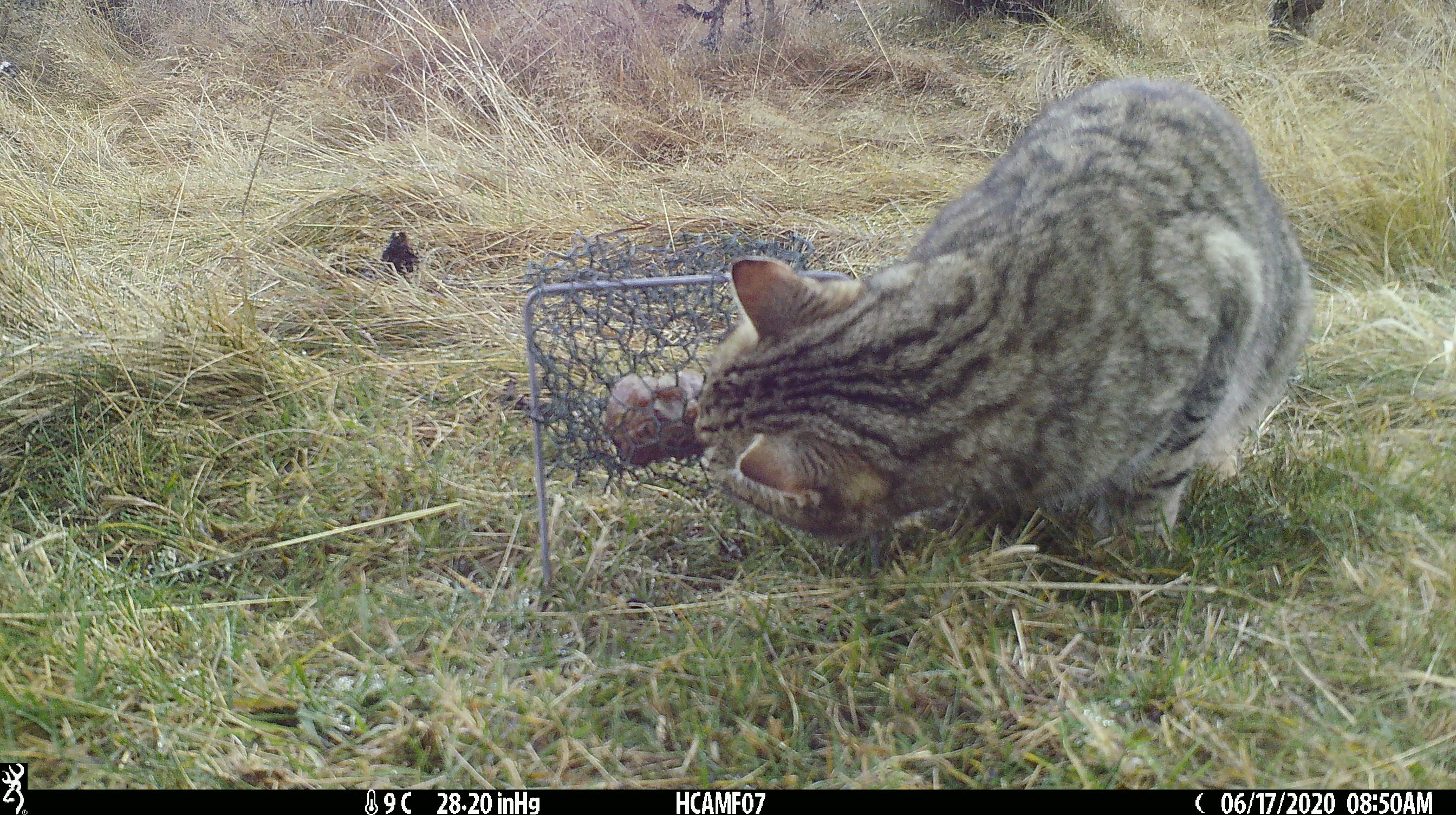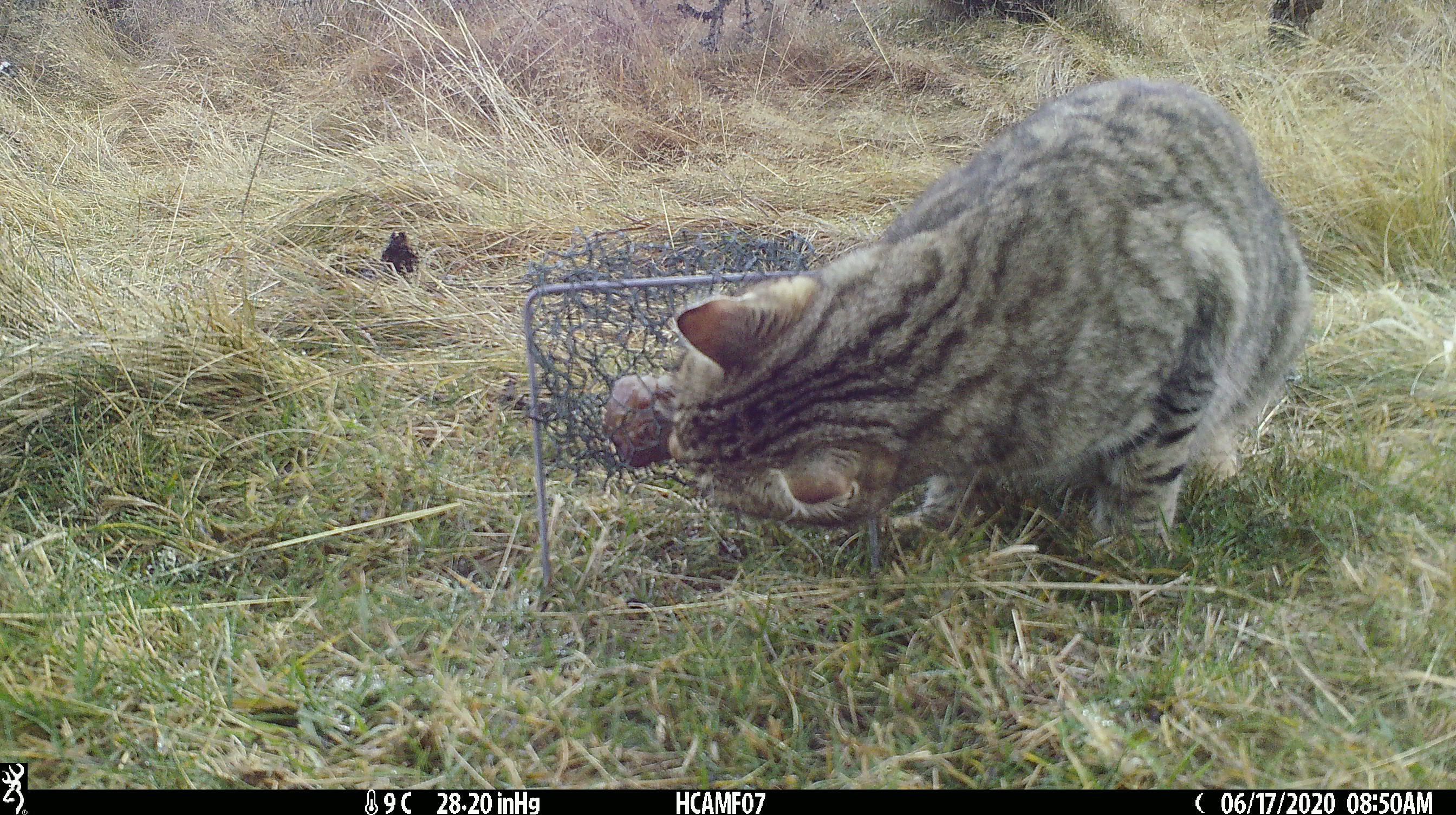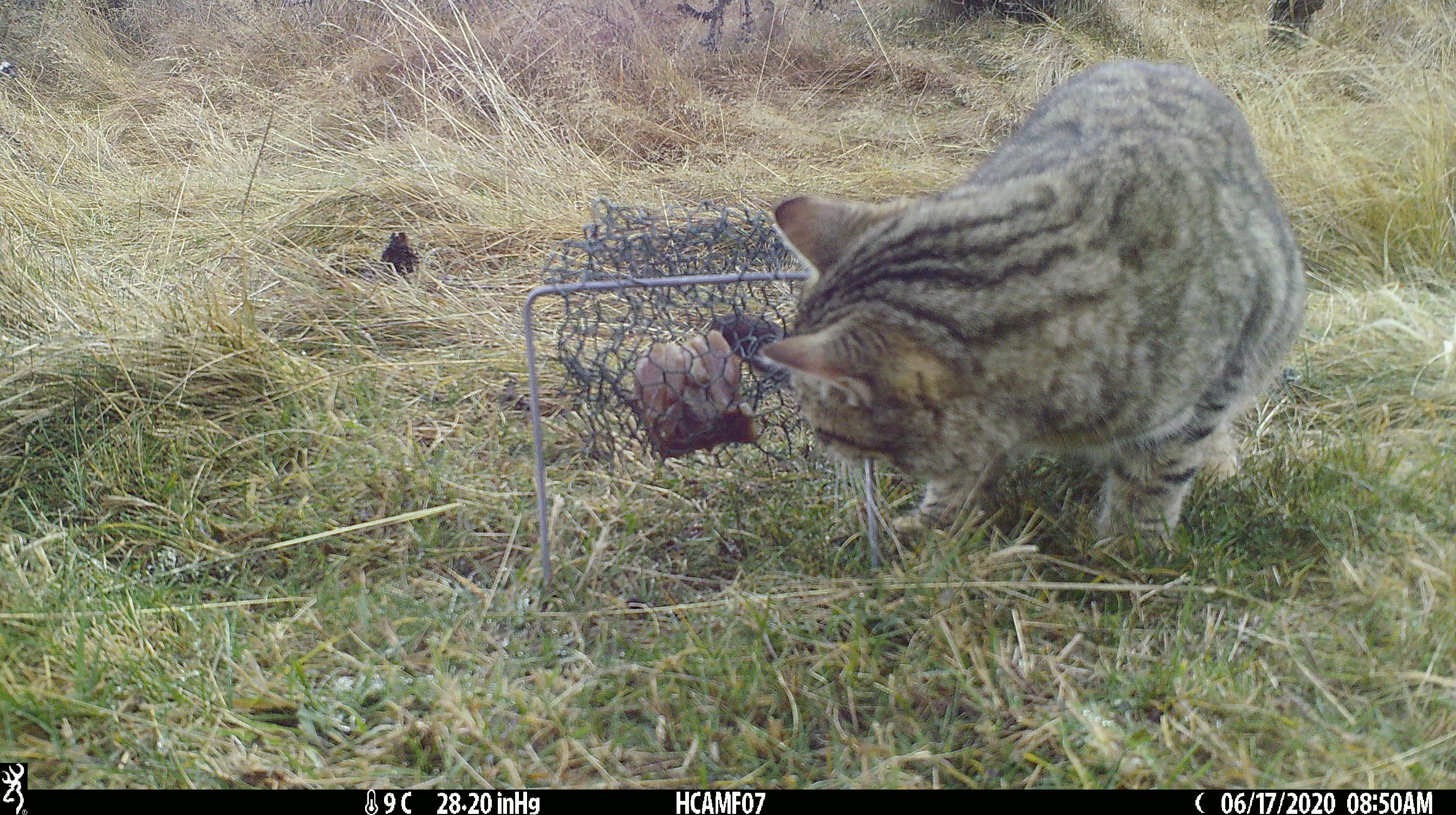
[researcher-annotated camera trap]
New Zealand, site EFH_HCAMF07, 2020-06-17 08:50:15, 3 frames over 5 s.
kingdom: Animalia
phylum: Chordata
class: Mammalia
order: Carnivora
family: Felidae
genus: Felis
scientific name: Felis catus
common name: domestic cat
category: cat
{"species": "cat (domestic cat) (Felis catus)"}